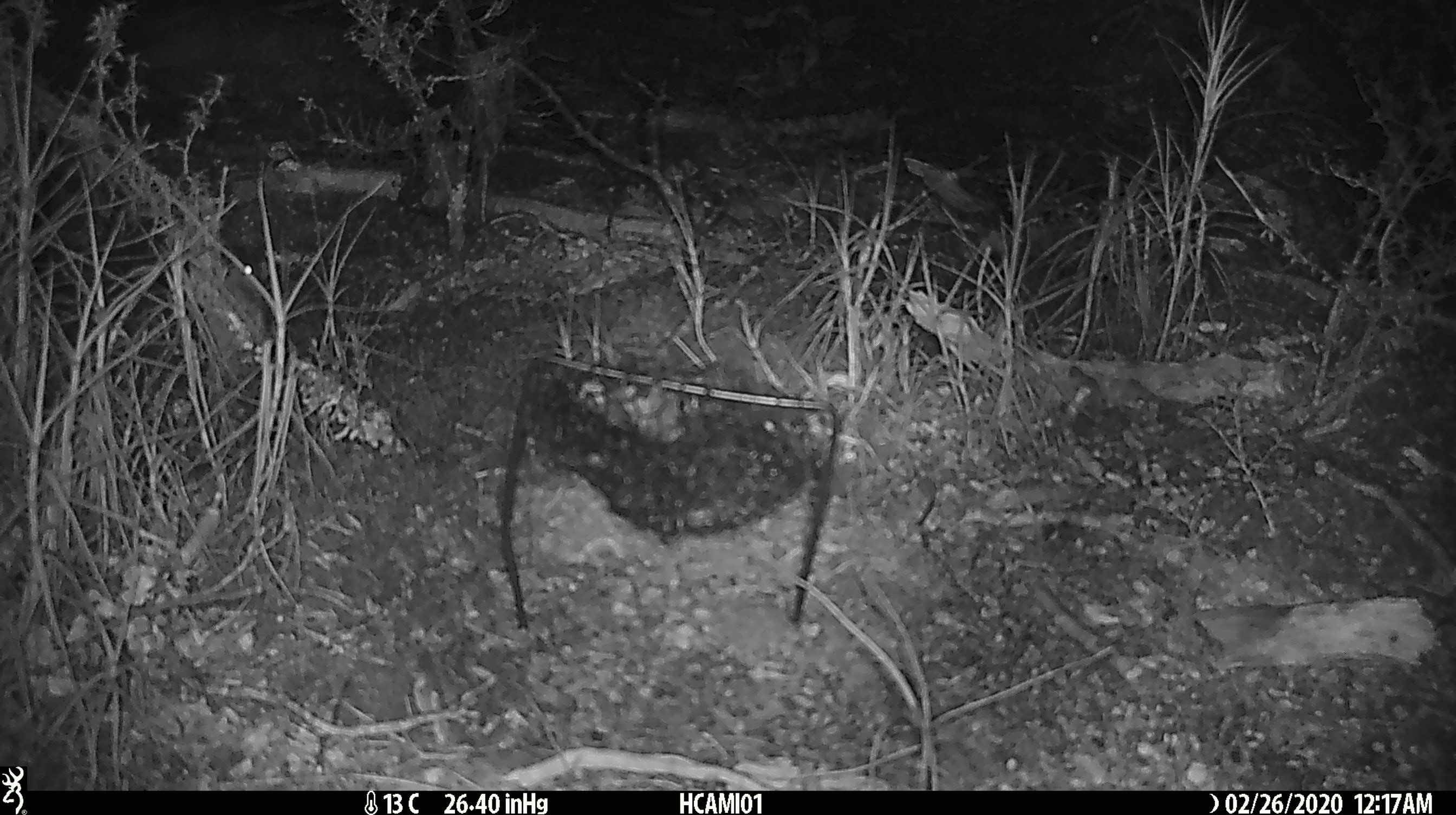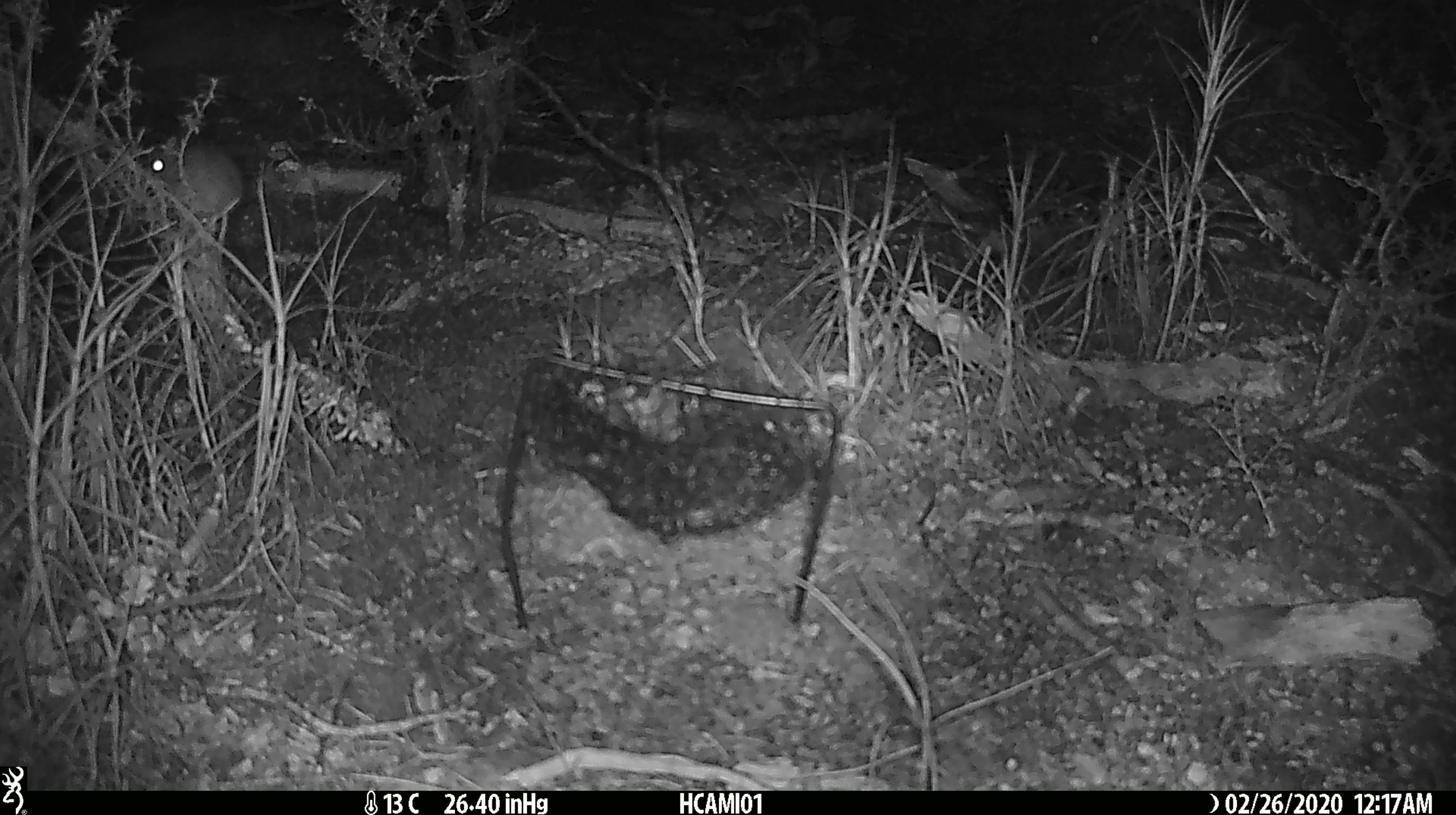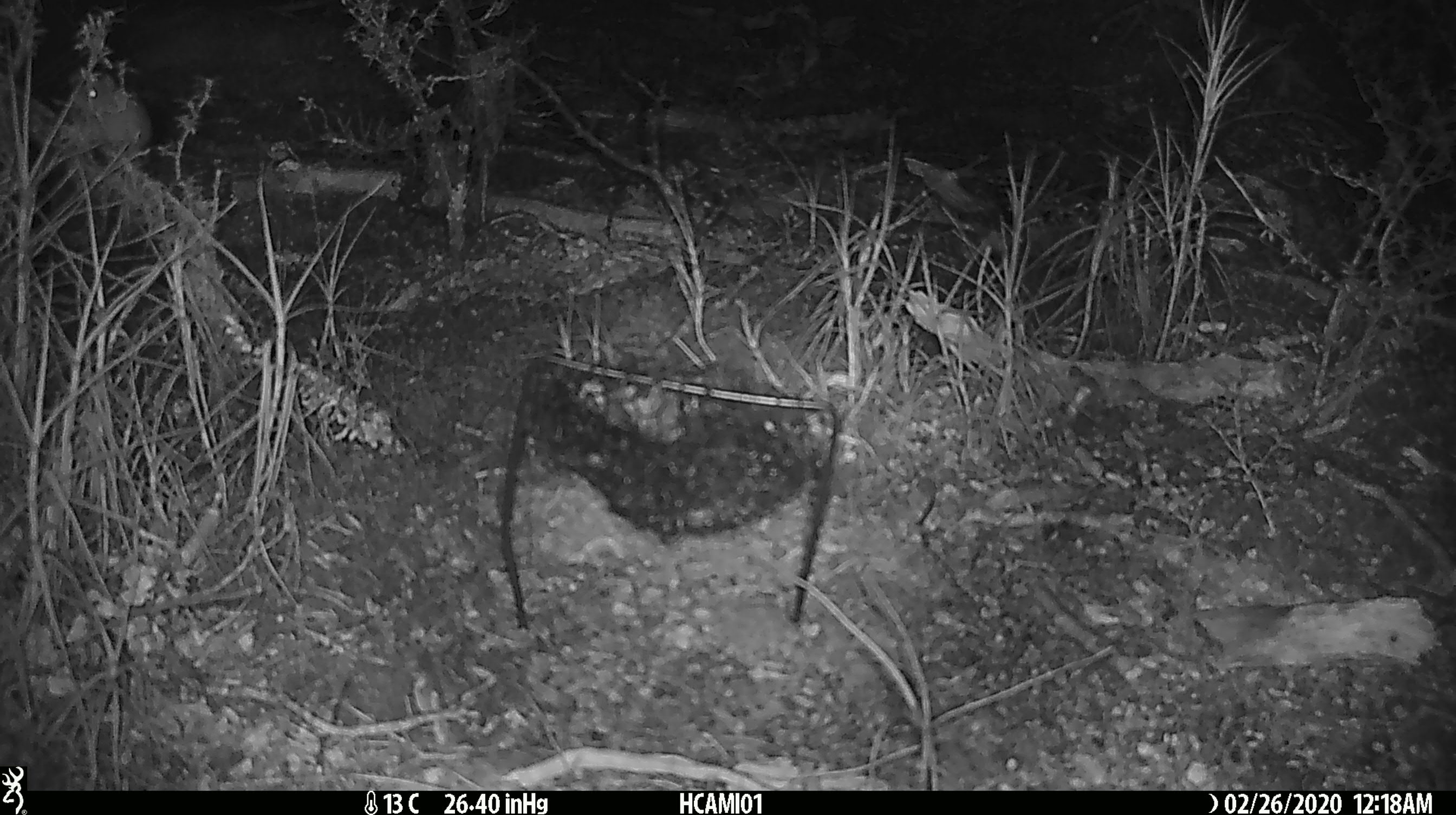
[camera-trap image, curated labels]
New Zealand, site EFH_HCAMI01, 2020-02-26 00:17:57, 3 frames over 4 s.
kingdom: Animalia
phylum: Chordata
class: Mammalia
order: Rodentia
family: Muridae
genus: Mus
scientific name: Mus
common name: mouse